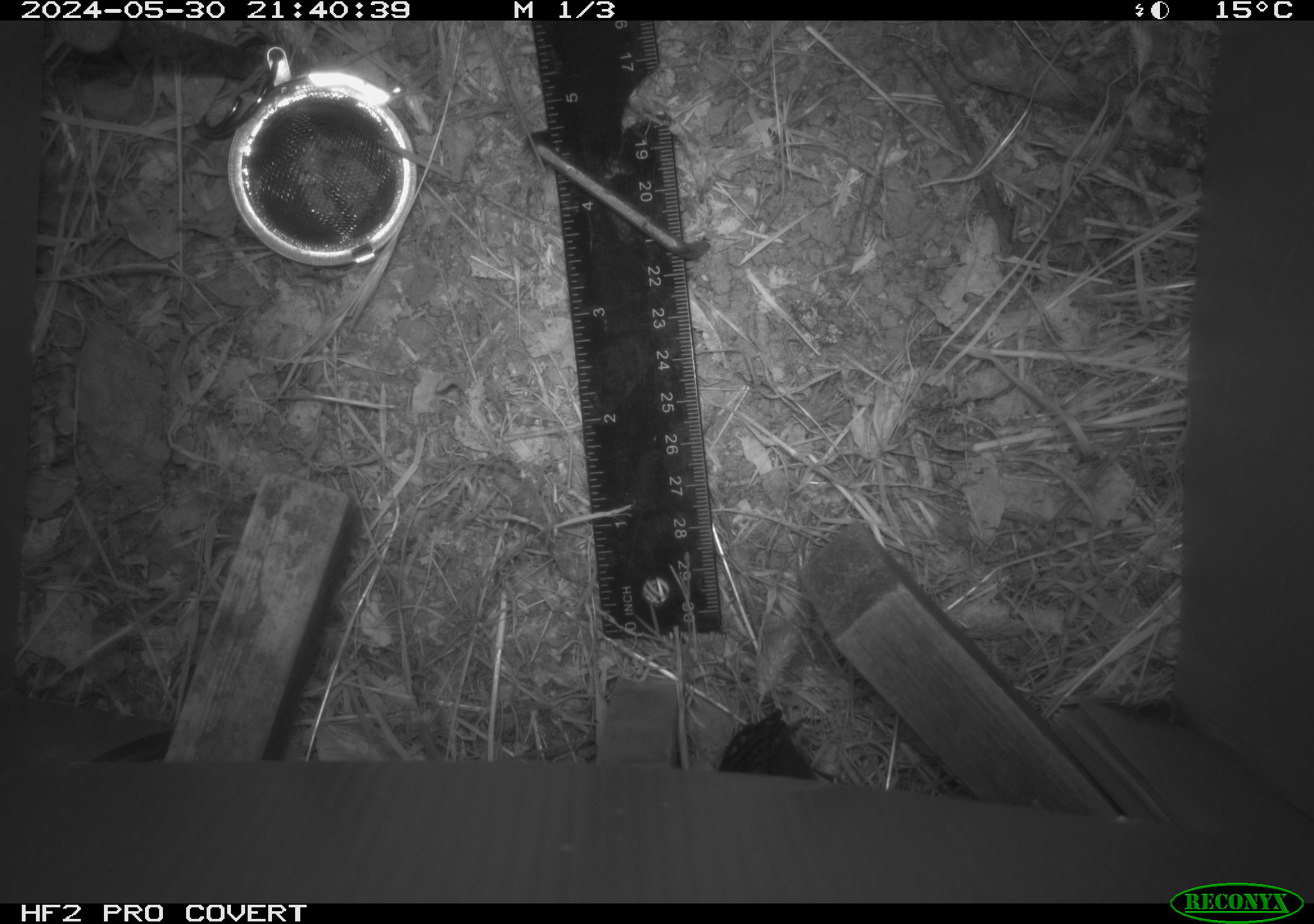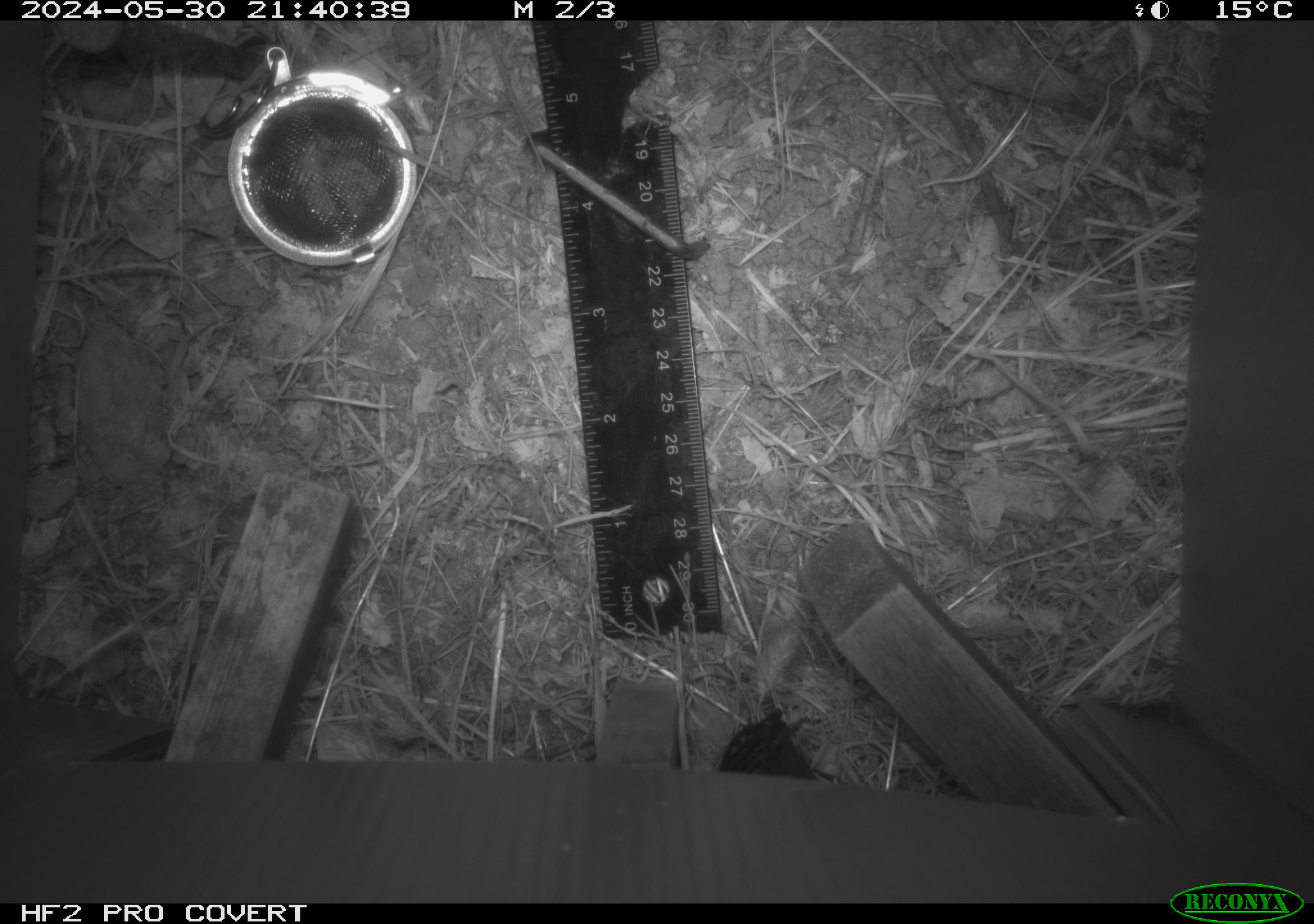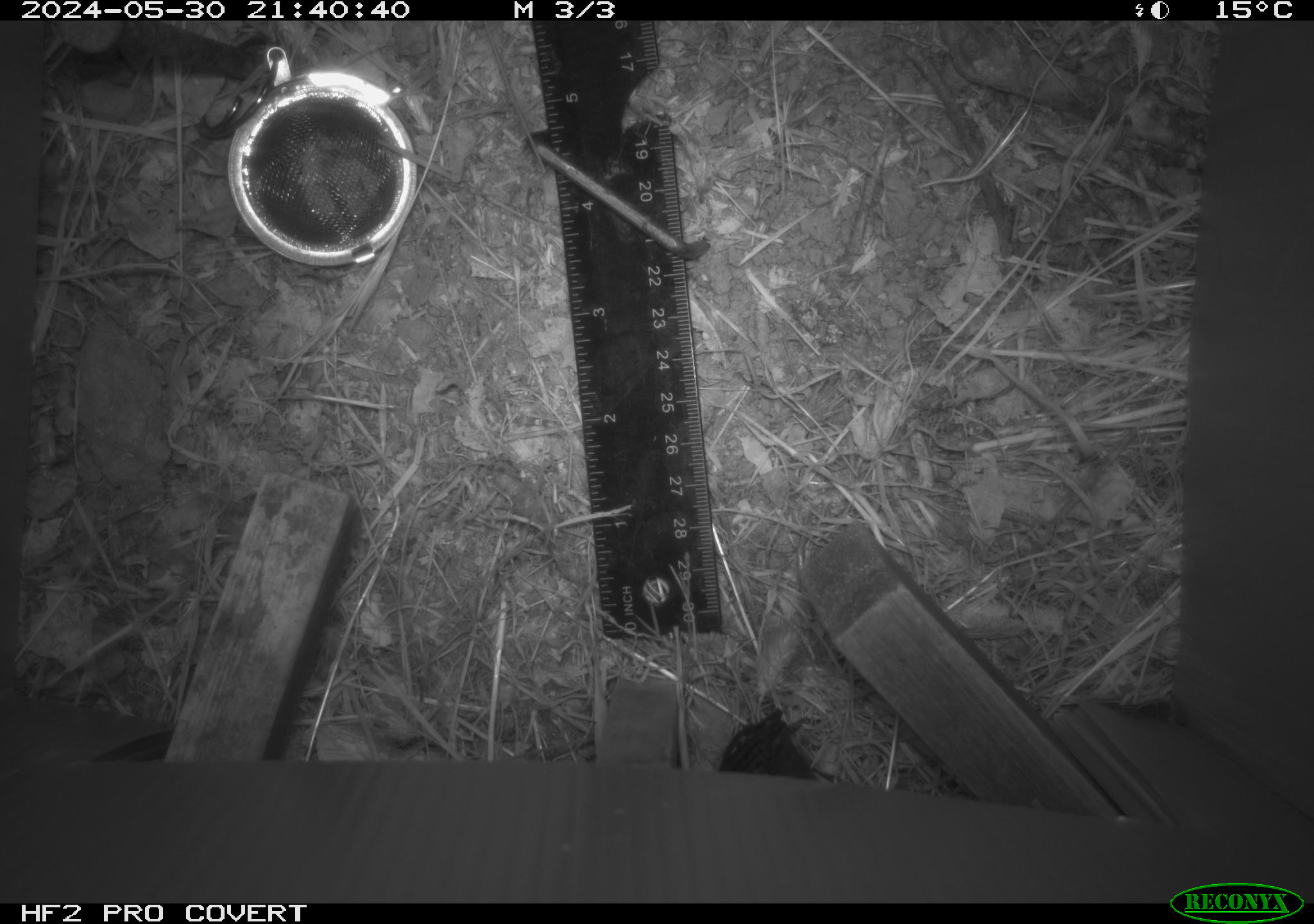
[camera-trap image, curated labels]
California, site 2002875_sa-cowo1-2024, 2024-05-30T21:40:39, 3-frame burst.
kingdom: Animalia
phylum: Chordata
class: Mammalia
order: Rodentia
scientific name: Rodentia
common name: rodent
Rodent (Rodentia).